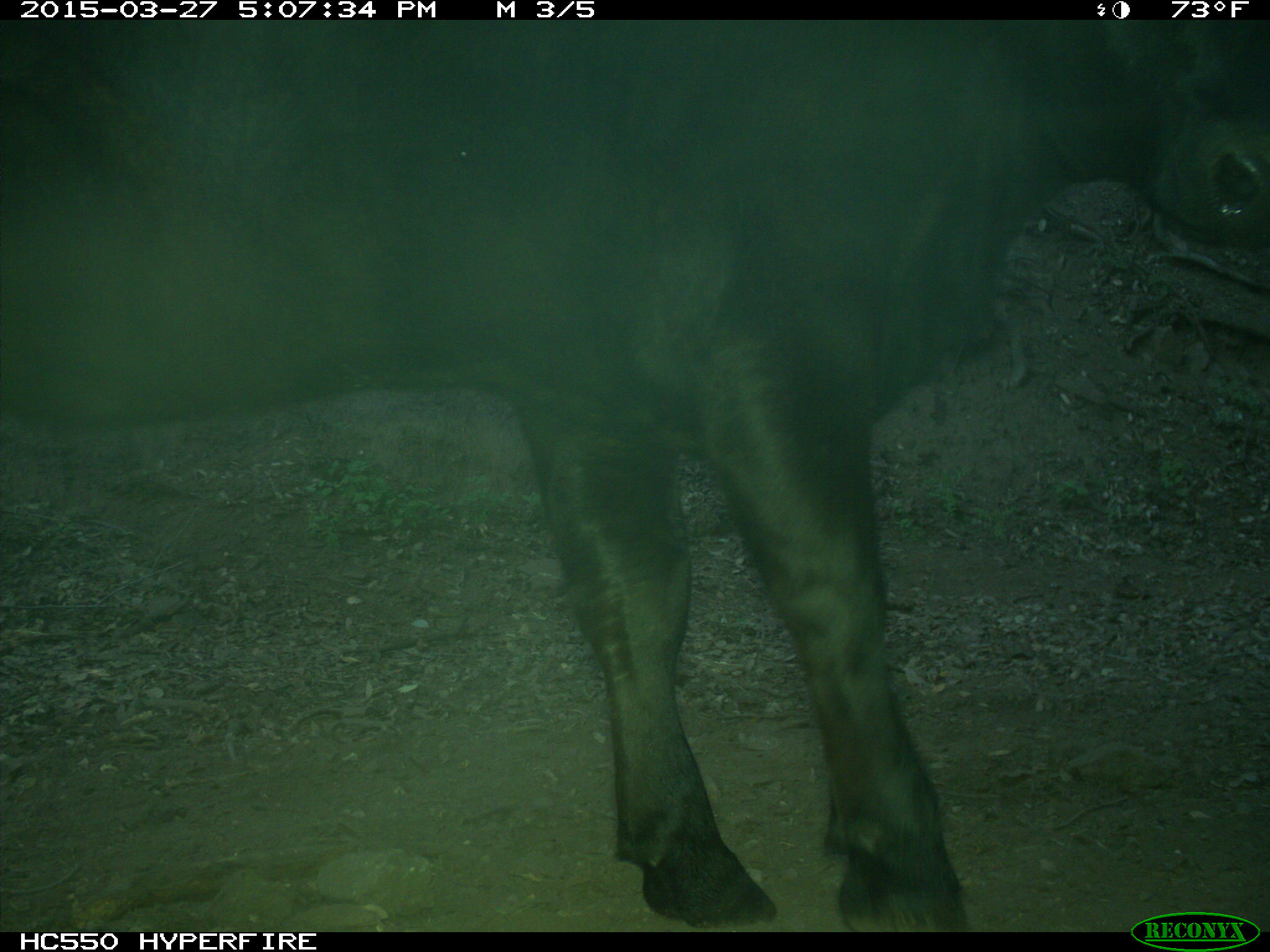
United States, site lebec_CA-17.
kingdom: Animalia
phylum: Chordata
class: Mammalia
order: Artiodactyla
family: Bovidae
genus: Bos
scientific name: Bos taurus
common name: domestic cow